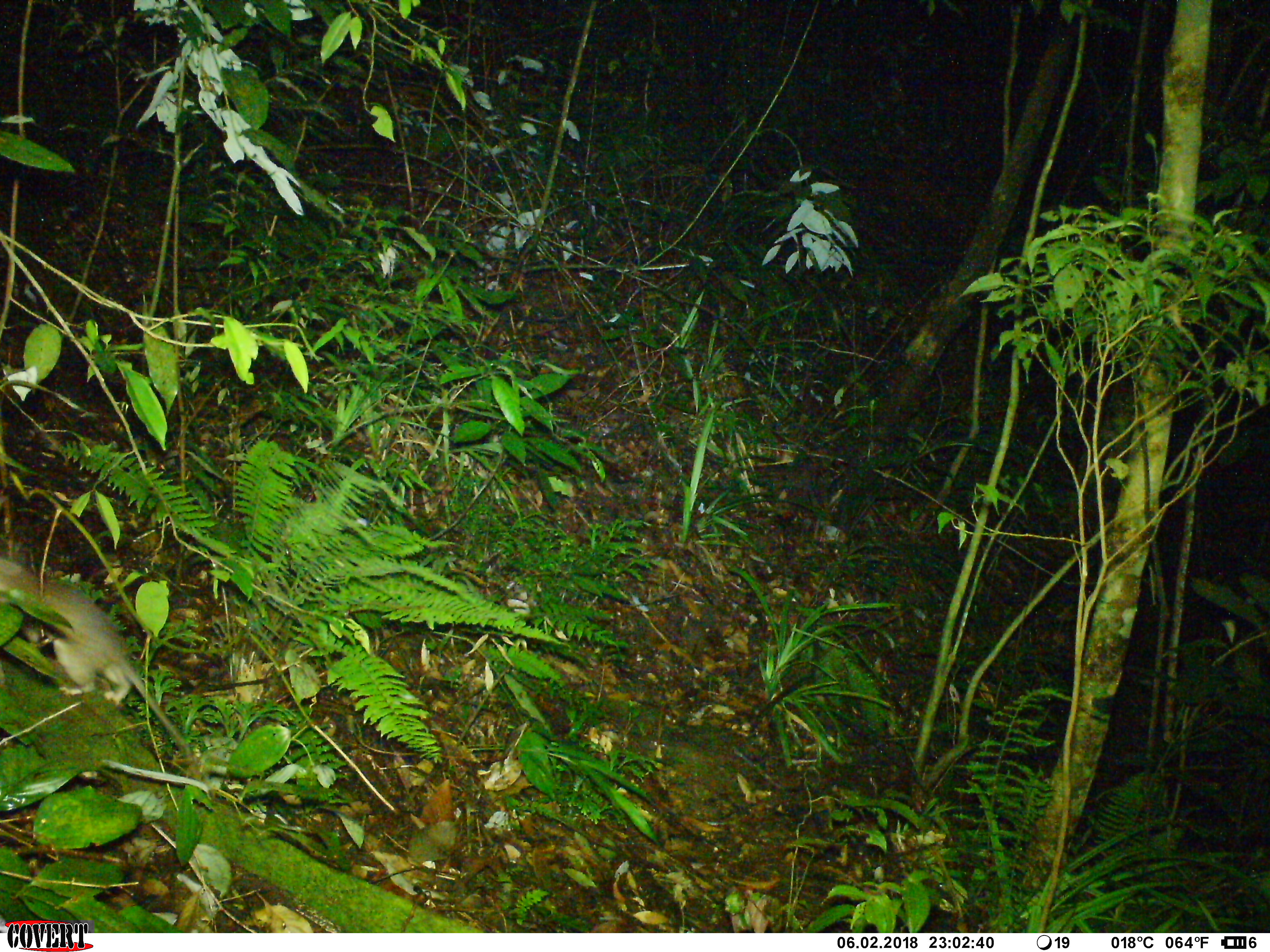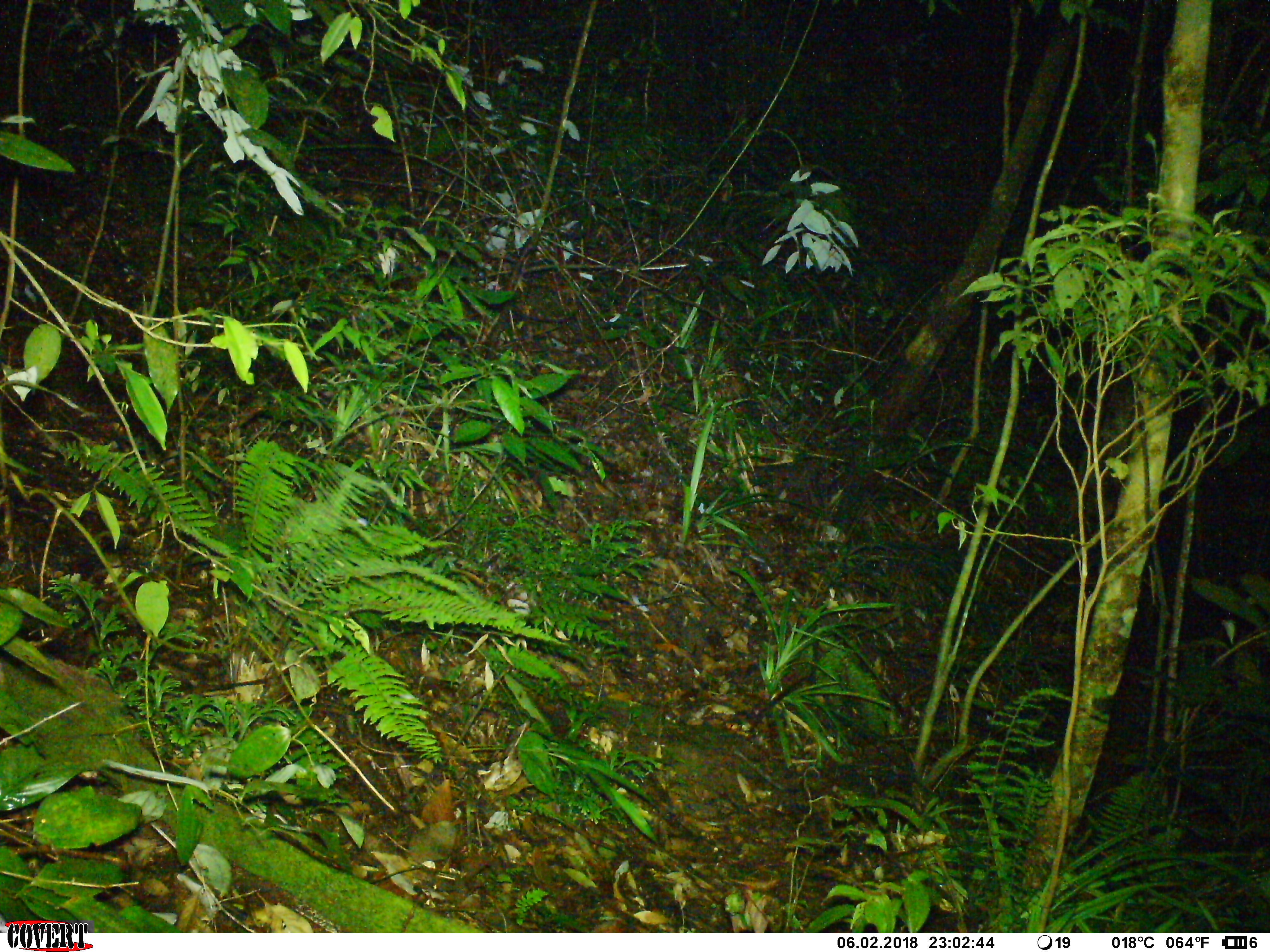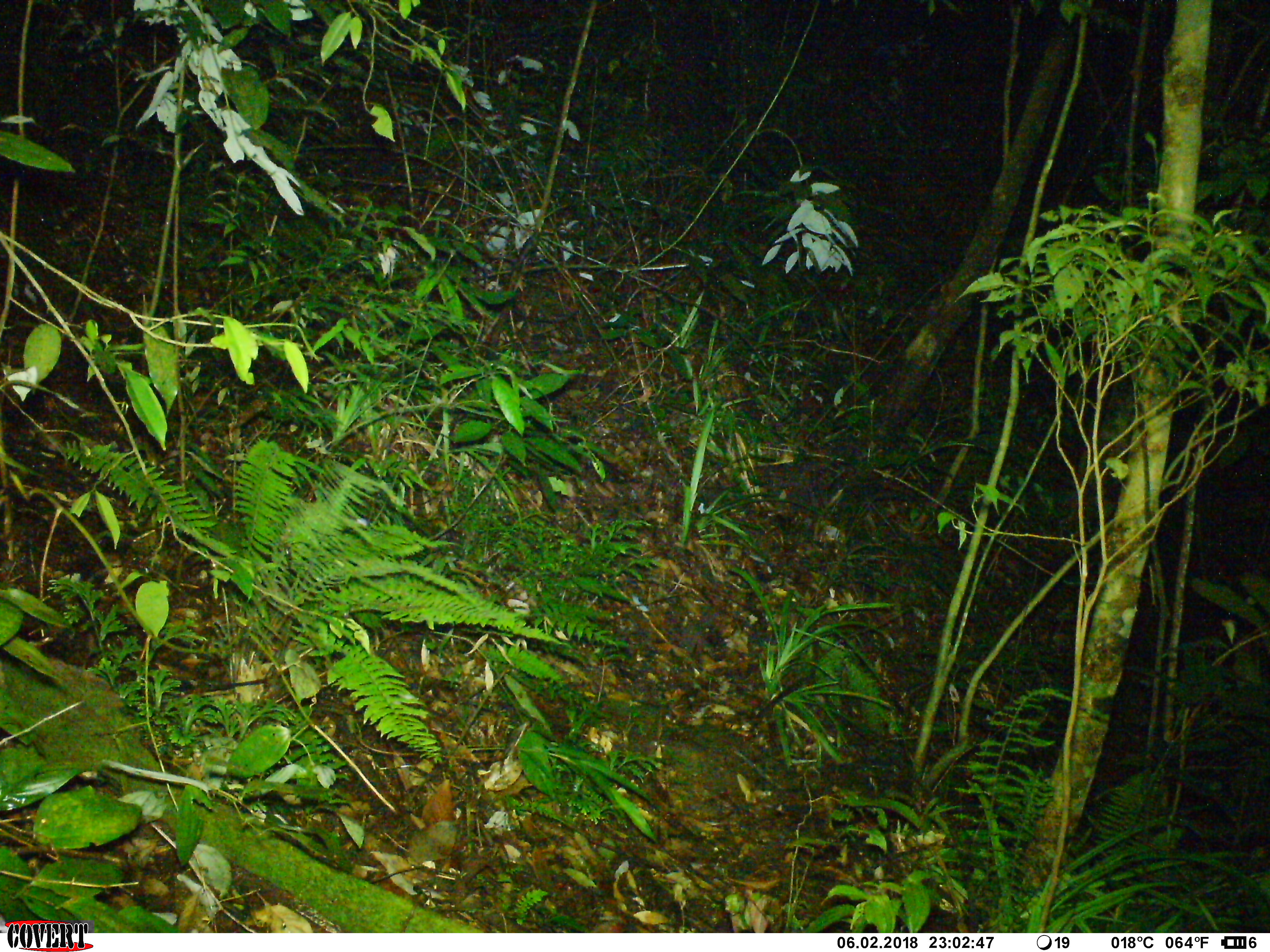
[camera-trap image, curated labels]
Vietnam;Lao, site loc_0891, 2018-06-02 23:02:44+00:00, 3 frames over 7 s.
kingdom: Animalia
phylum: Chordata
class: Mammalia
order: Rodentia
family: Muridae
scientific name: Muridae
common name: old-world mice and rats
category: unidentified murid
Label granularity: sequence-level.